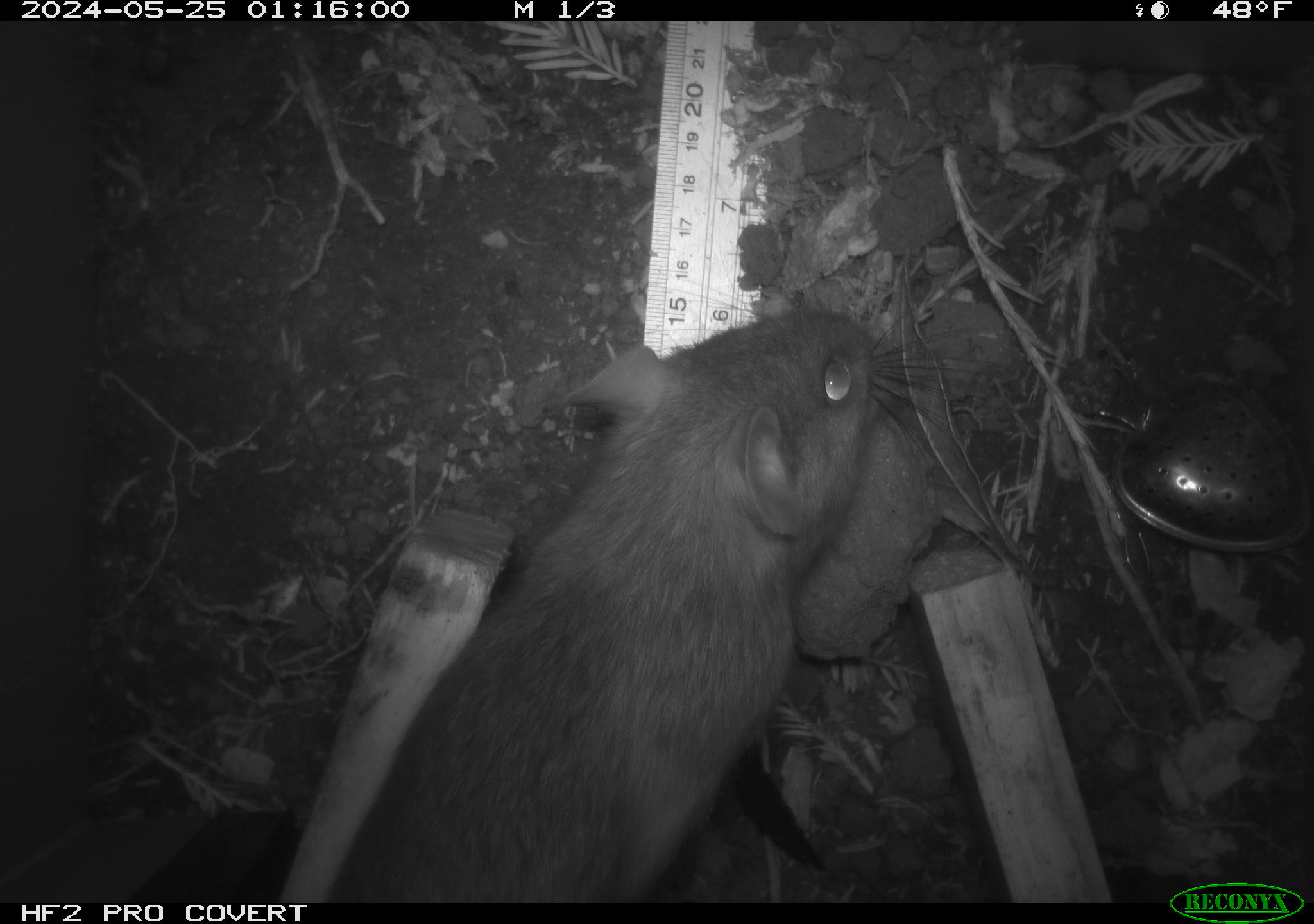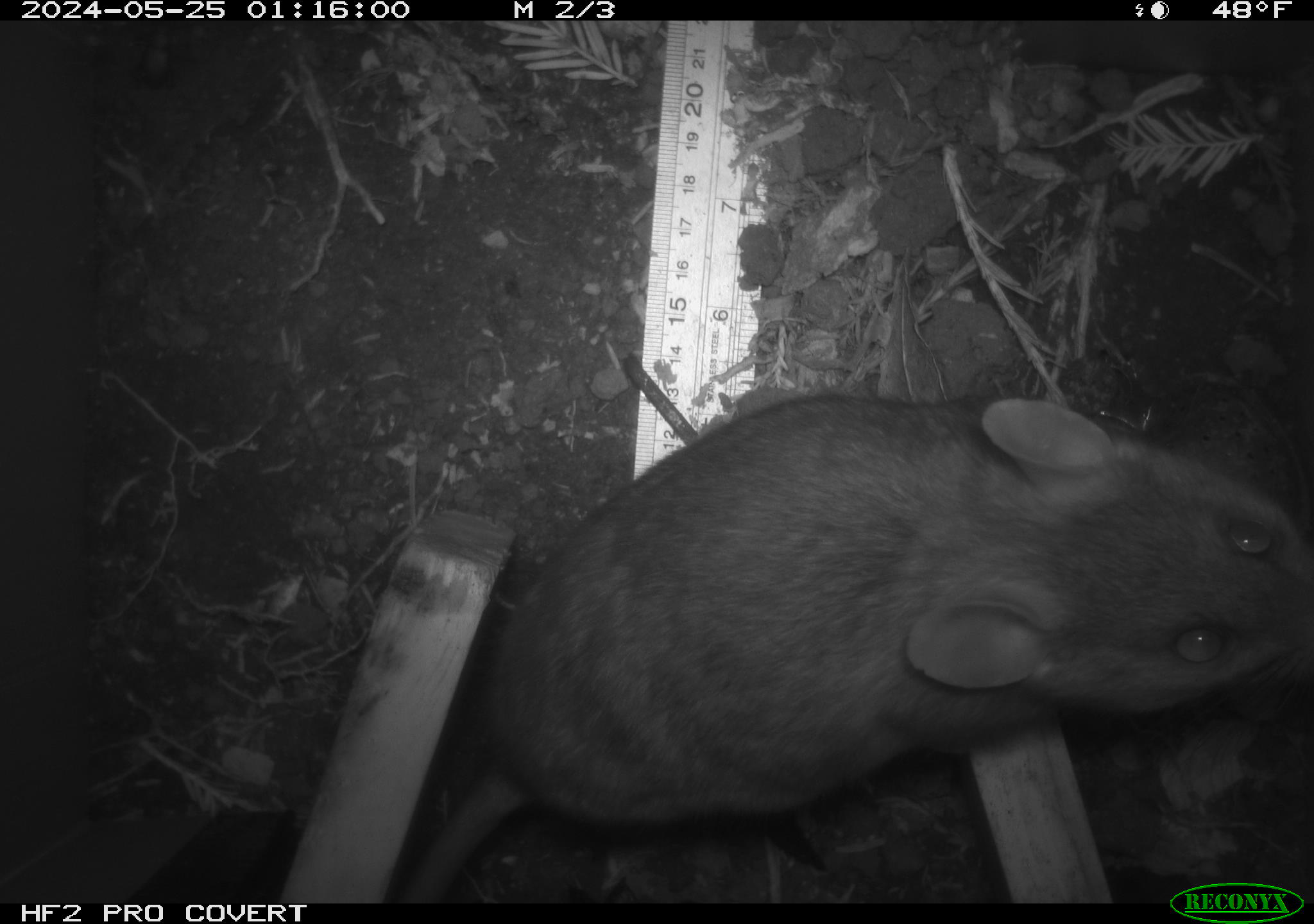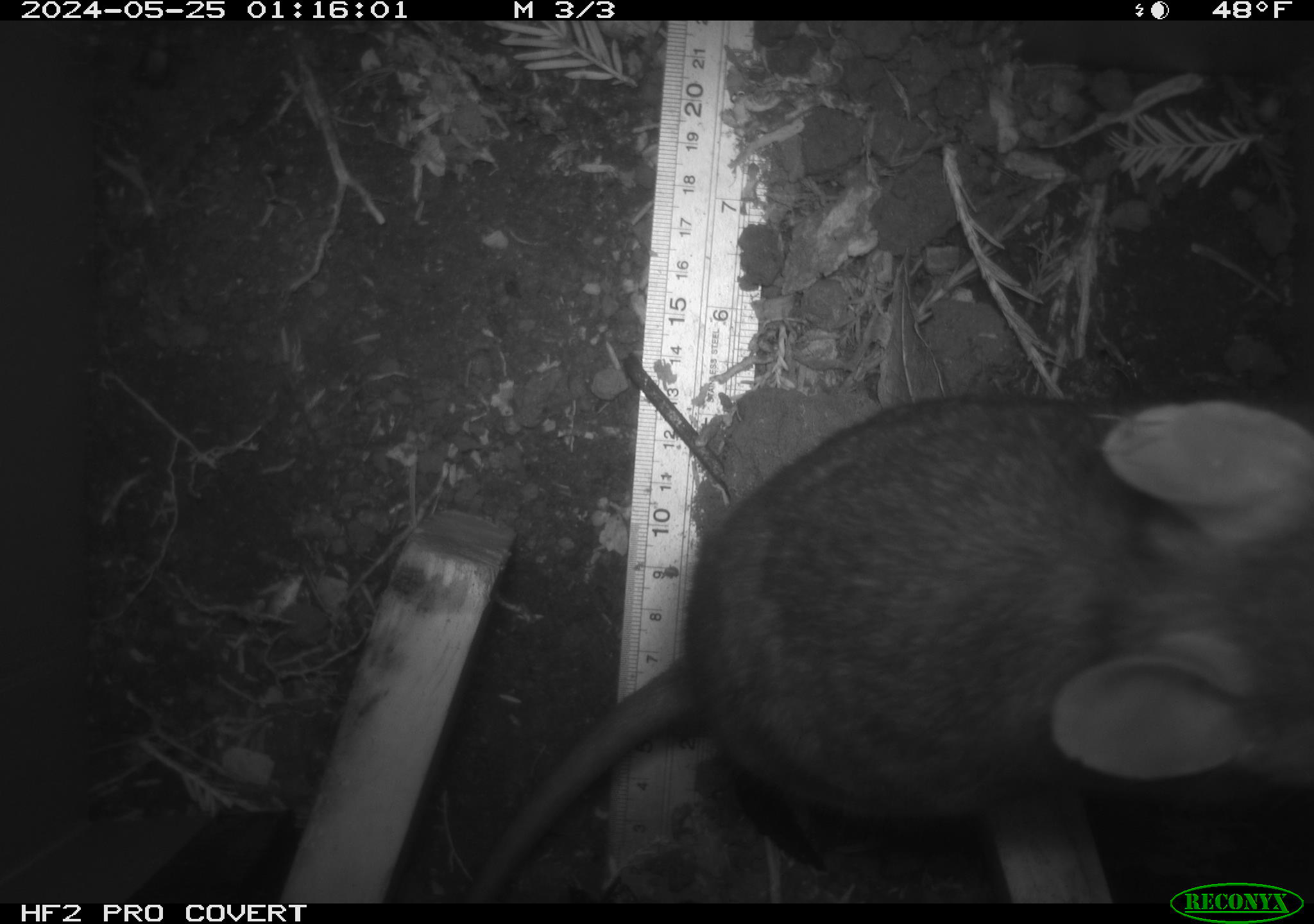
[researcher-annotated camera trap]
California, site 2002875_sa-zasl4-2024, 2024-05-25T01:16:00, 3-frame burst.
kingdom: Animalia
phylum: Chordata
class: Mammalia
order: Rodentia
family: Cricetidae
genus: Neotoma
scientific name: Neotoma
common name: pack rat or woodrat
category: neotoma species